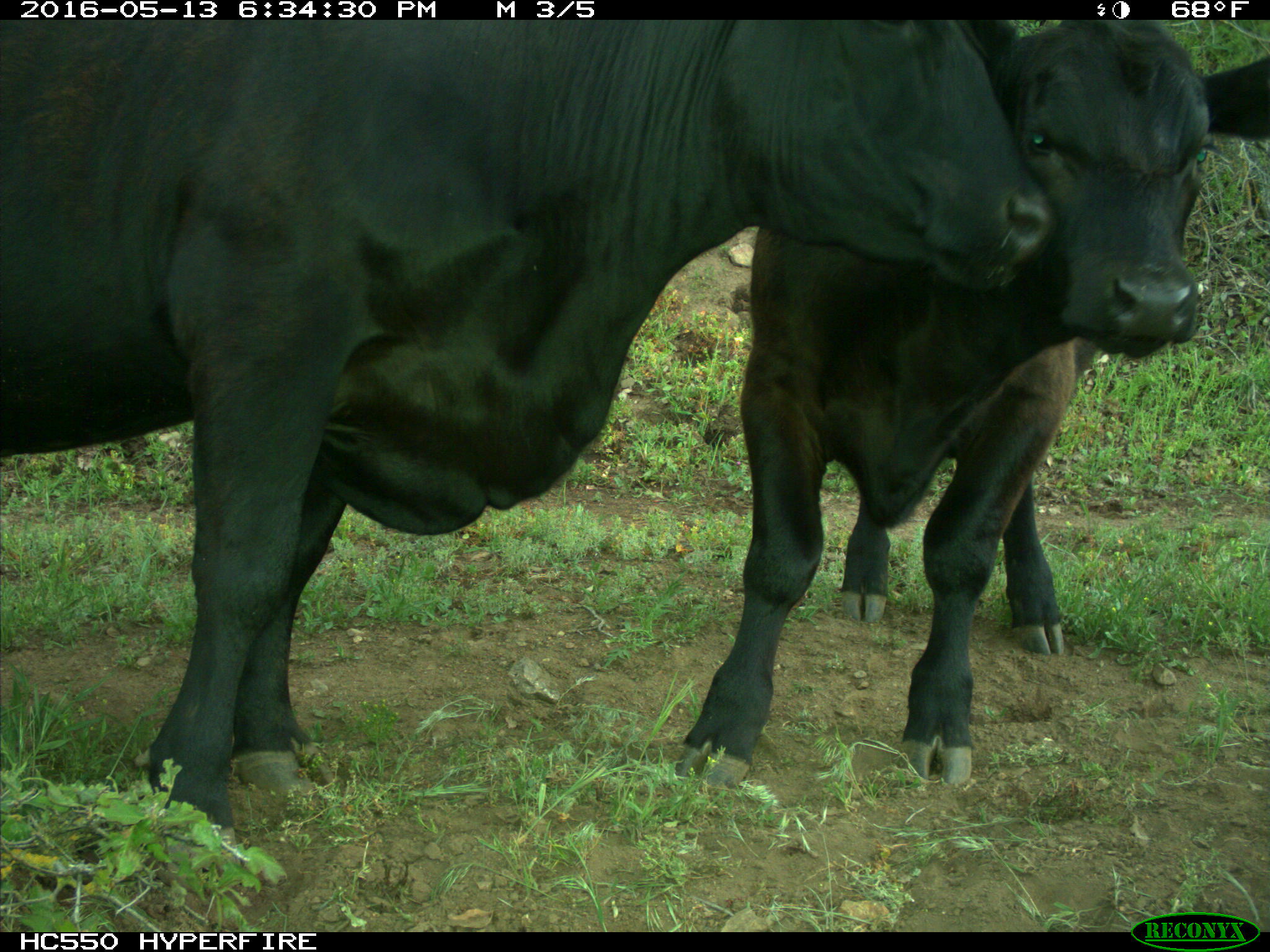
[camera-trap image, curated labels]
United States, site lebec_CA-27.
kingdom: Animalia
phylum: Chordata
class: Mammalia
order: Artiodactyla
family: Bovidae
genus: Bos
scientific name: Bos taurus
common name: domestic cow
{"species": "Bos taurus (domestic cow)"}